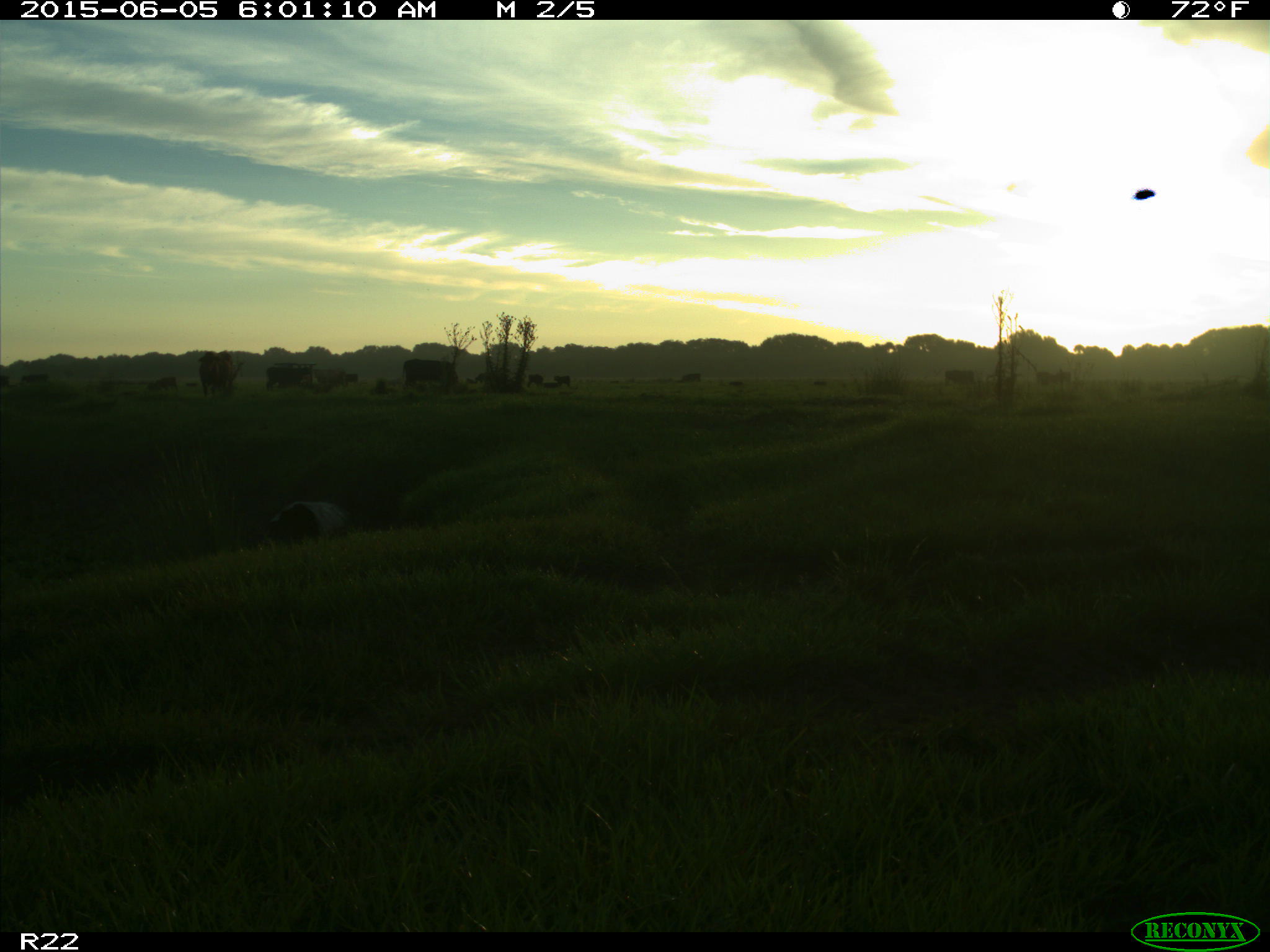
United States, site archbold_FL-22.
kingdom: Animalia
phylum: Chordata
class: Mammalia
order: Artiodactyla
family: Suidae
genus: Sus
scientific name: Sus scrofa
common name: wild boar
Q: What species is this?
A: Sus scrofa (wild boar).